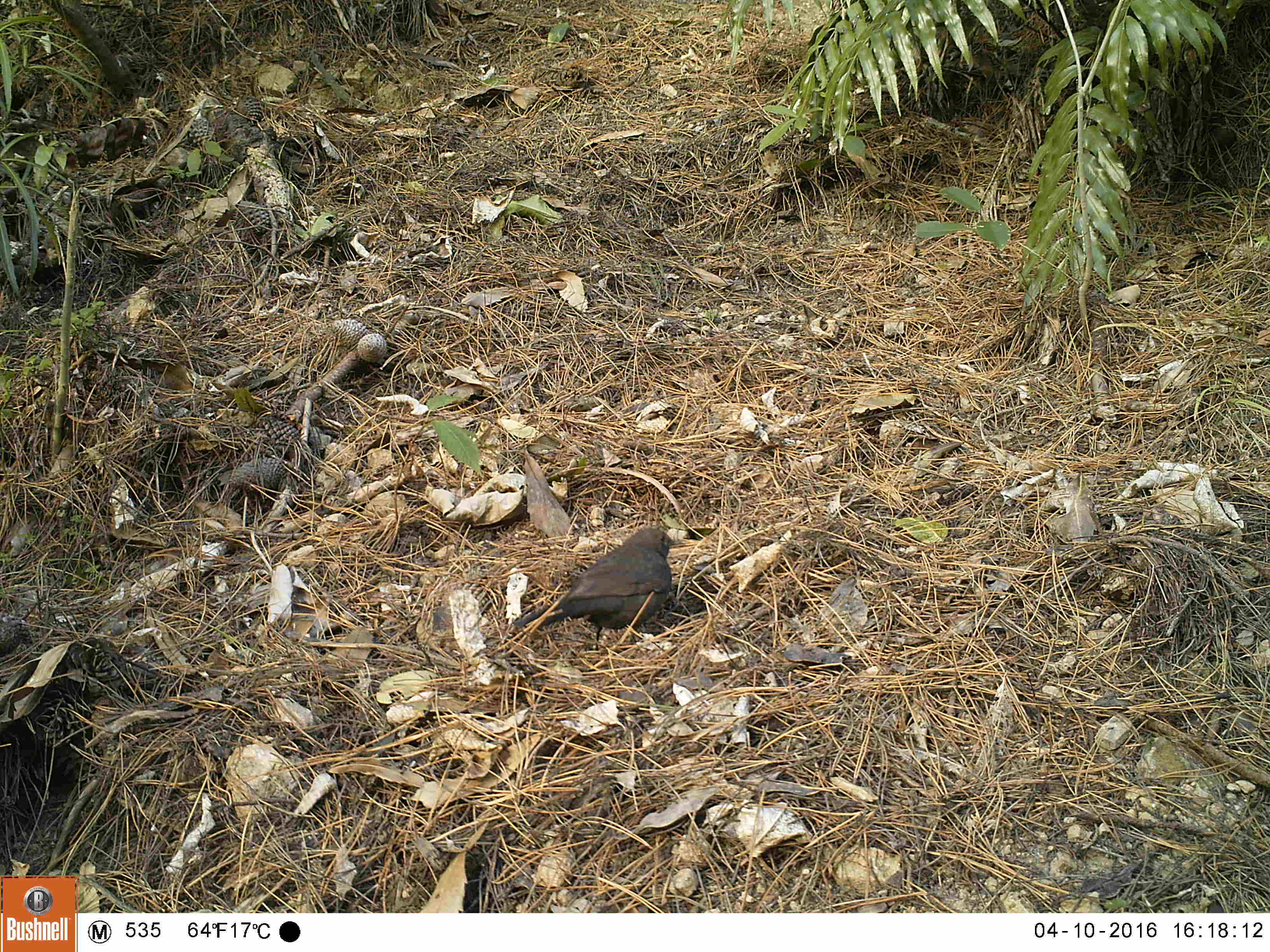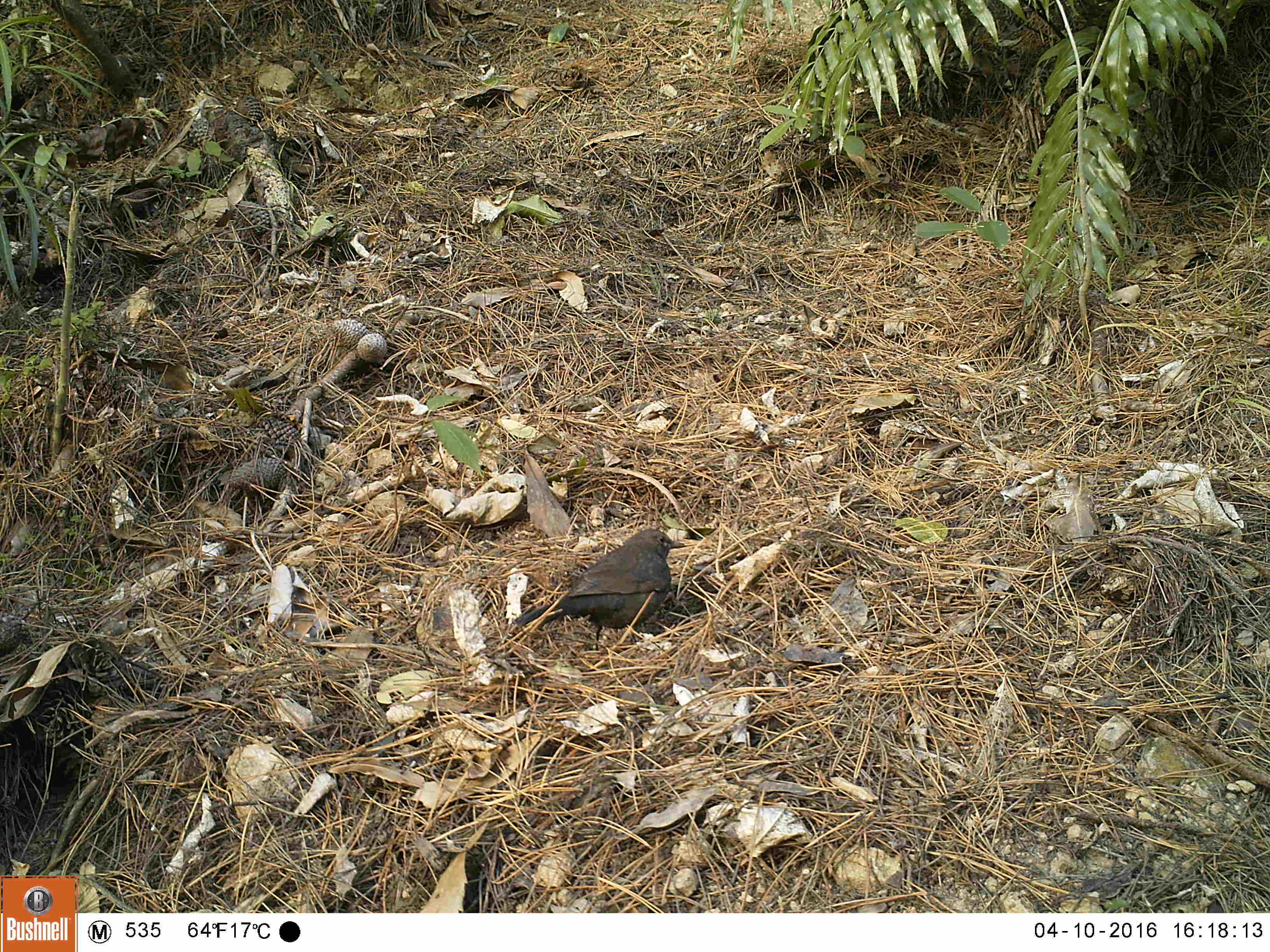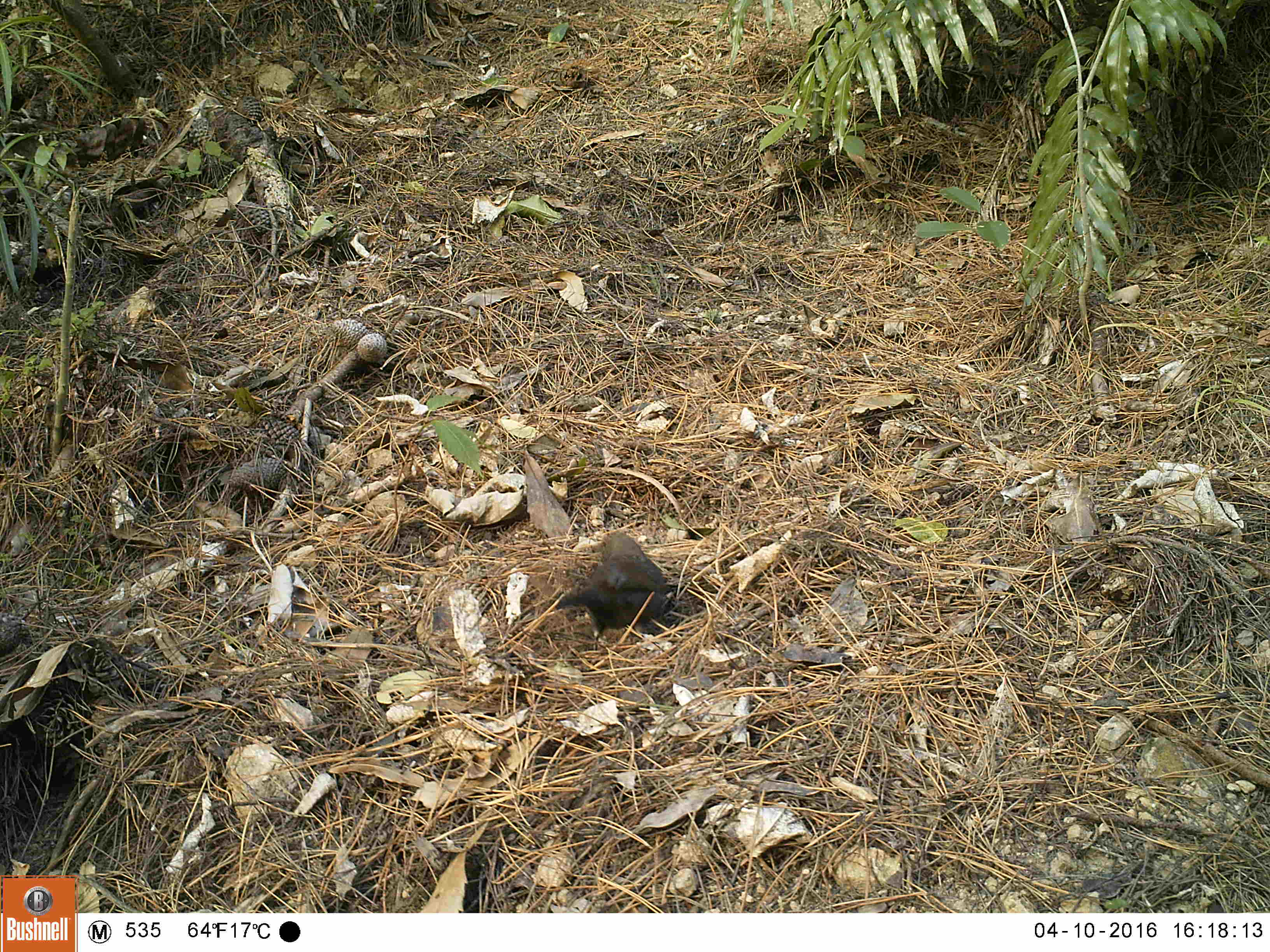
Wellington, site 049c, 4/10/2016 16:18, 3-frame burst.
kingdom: Animalia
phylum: Chordata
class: Aves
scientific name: Aves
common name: bird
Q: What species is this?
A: Bird (Aves).